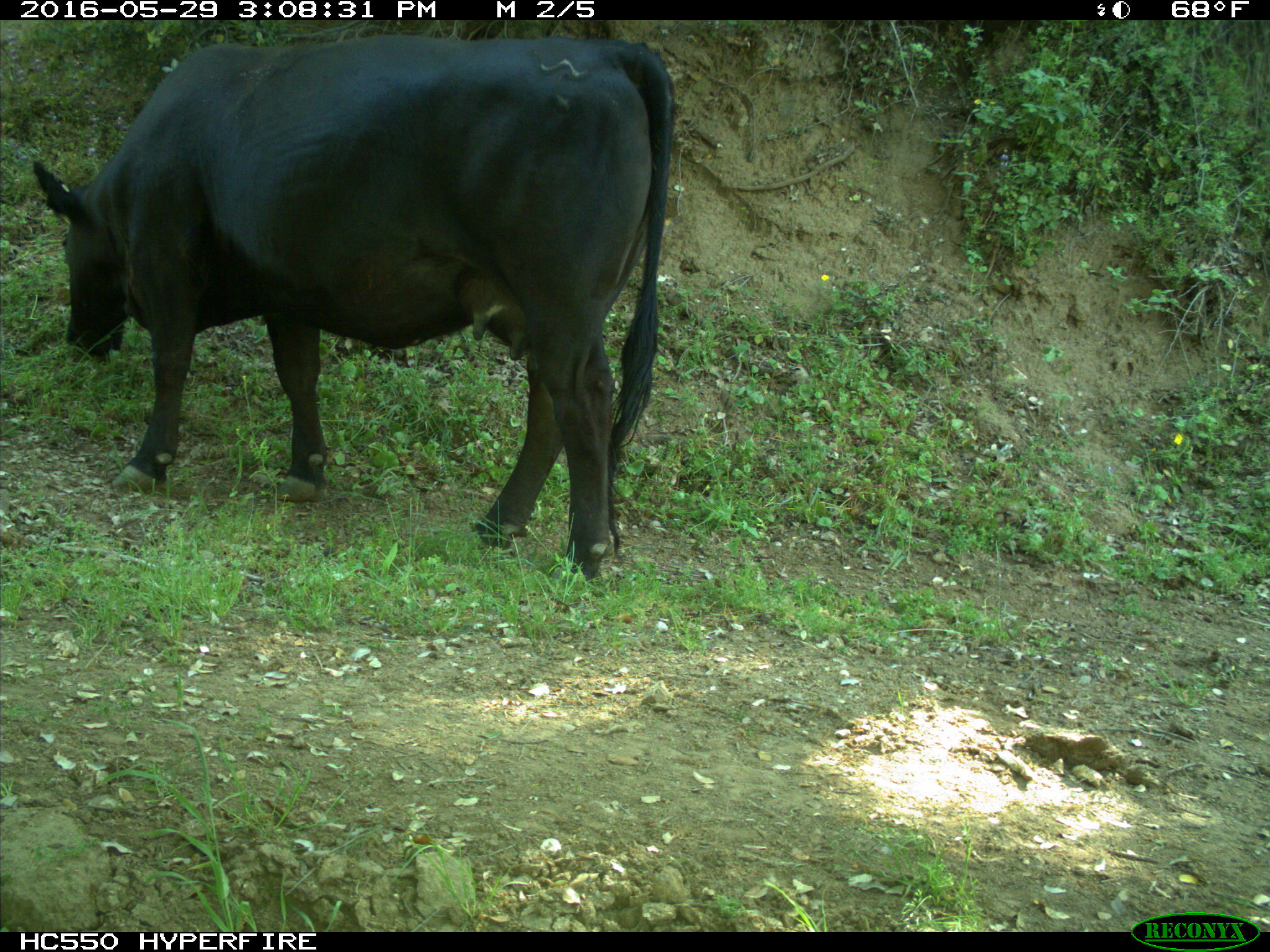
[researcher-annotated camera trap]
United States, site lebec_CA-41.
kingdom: Animalia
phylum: Chordata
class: Mammalia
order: Artiodactyla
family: Bovidae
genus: Bos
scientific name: Bos taurus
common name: domestic cow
Bos taurus (domestic cow).